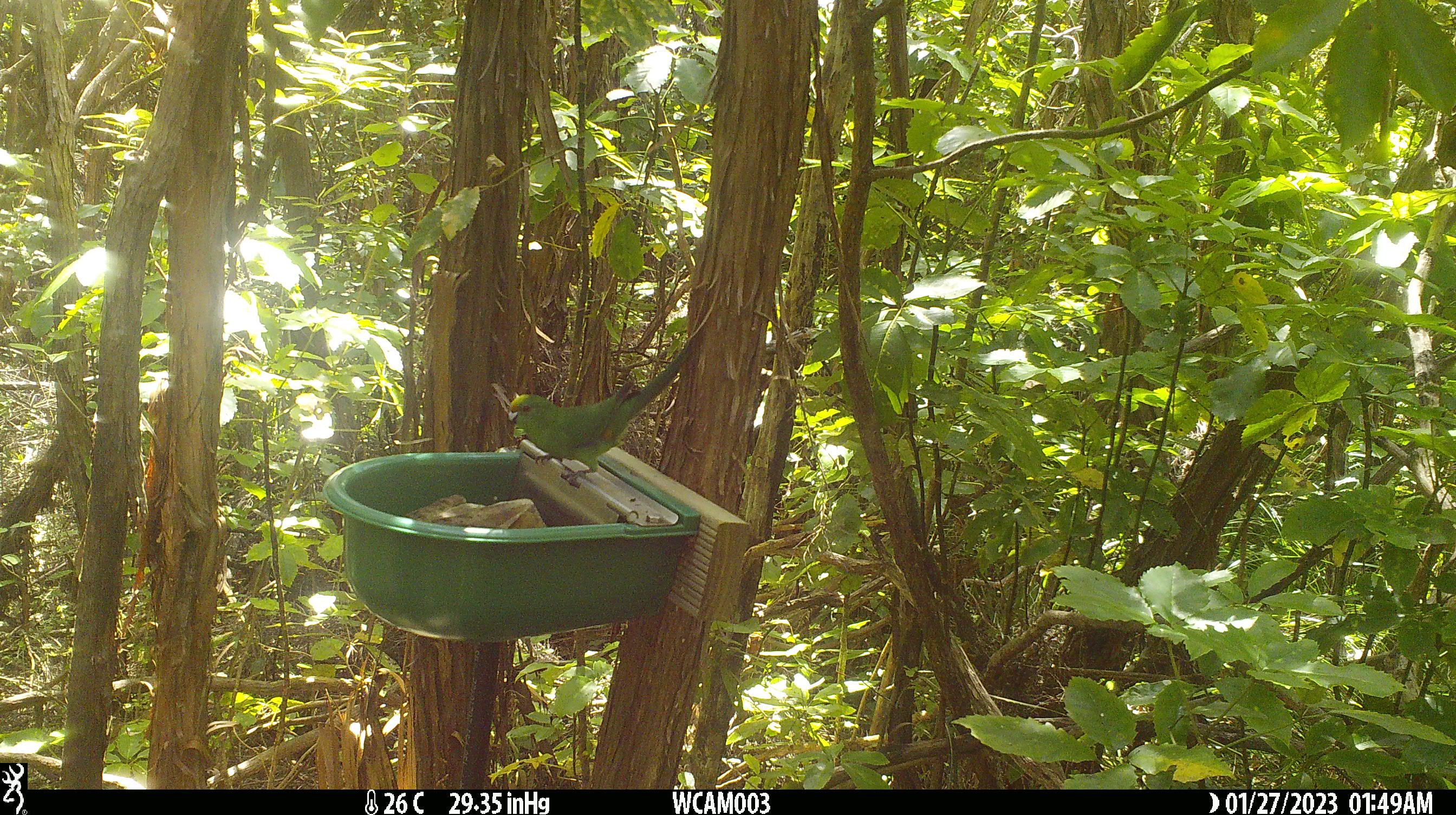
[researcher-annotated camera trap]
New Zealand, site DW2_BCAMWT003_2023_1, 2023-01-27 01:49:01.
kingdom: Animalia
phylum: Chordata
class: Aves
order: Psittaciformes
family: Psittaculidae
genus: Cyanoramphus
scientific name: Cyanoramphus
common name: parakeet